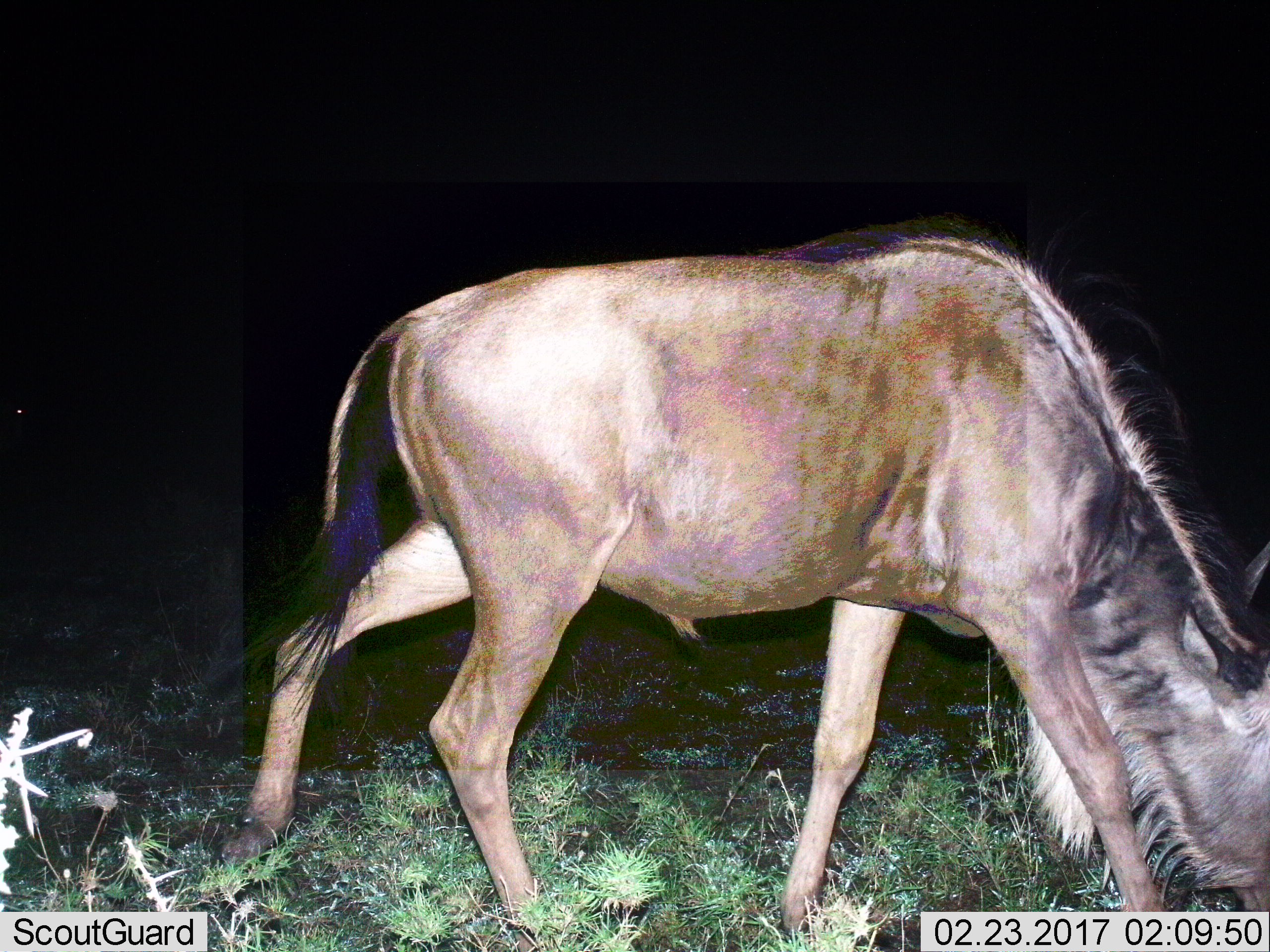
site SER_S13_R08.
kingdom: Animalia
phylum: Chordata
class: Mammalia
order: Artiodactyla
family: Bovidae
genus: Connochaetes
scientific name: Connochaetes taurinus taurinus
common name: blue wildebeest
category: wildebeestblue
Wildebeestblue (blue wildebeest) (Connochaetes taurinus taurinus), count 1. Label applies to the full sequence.